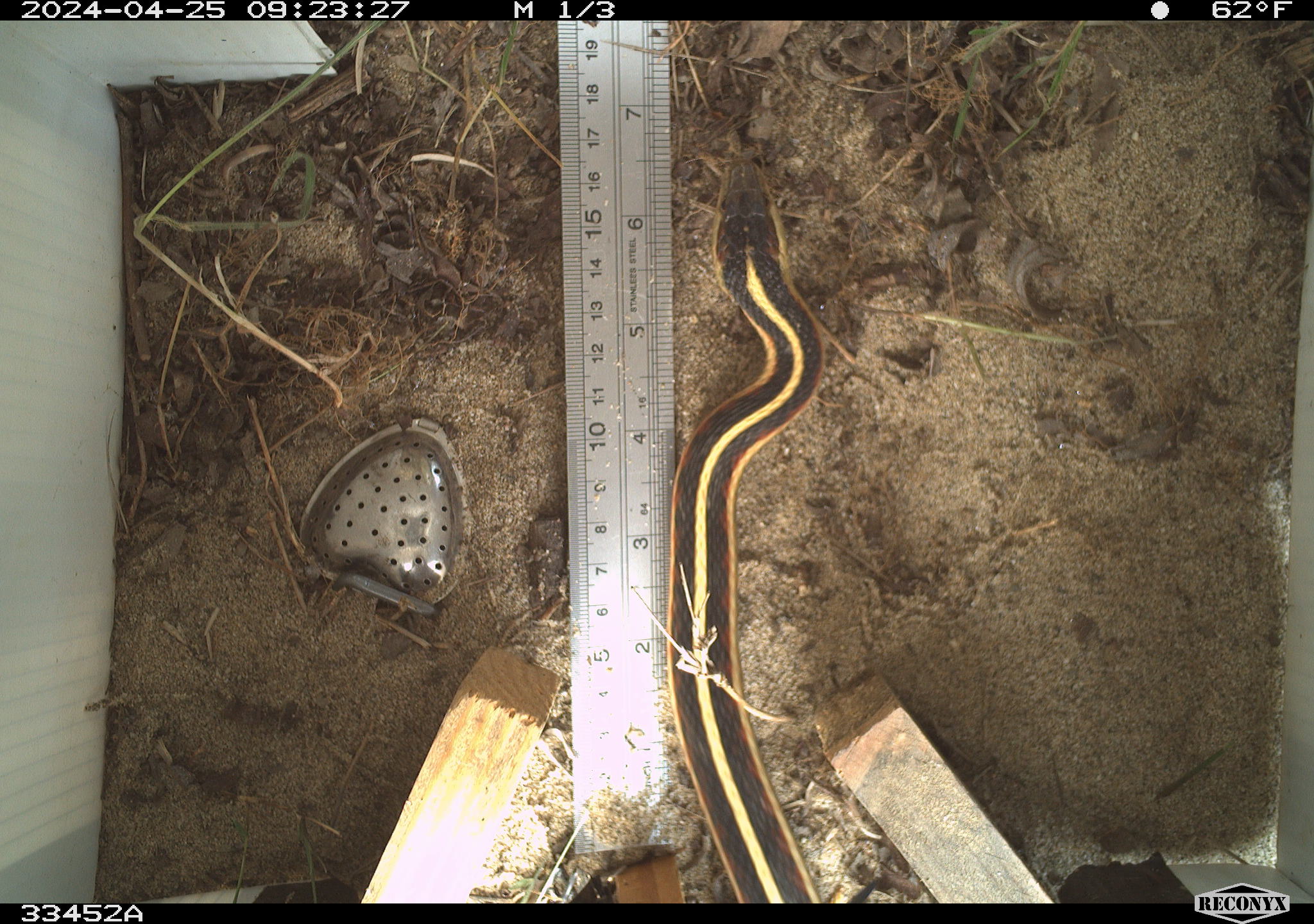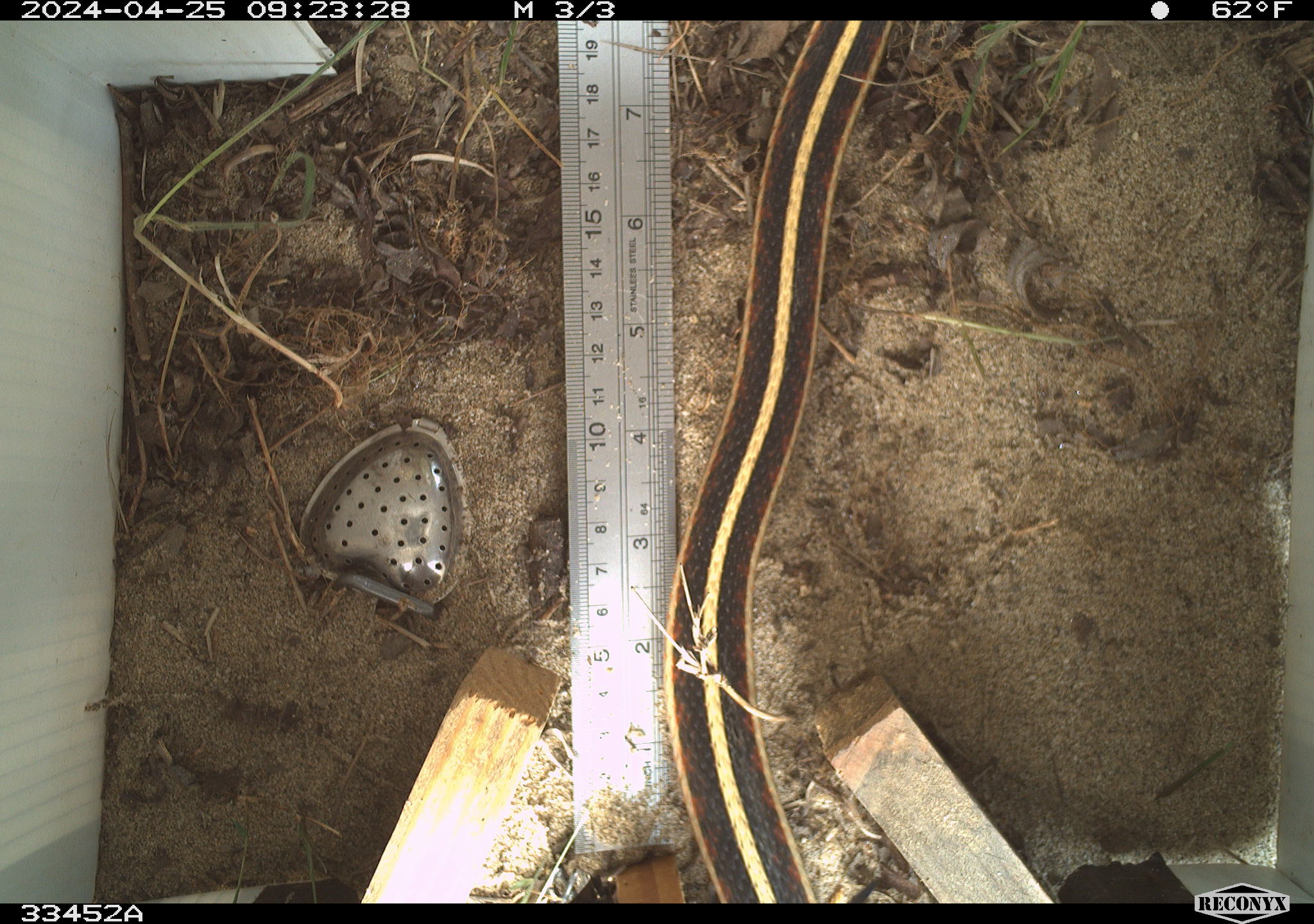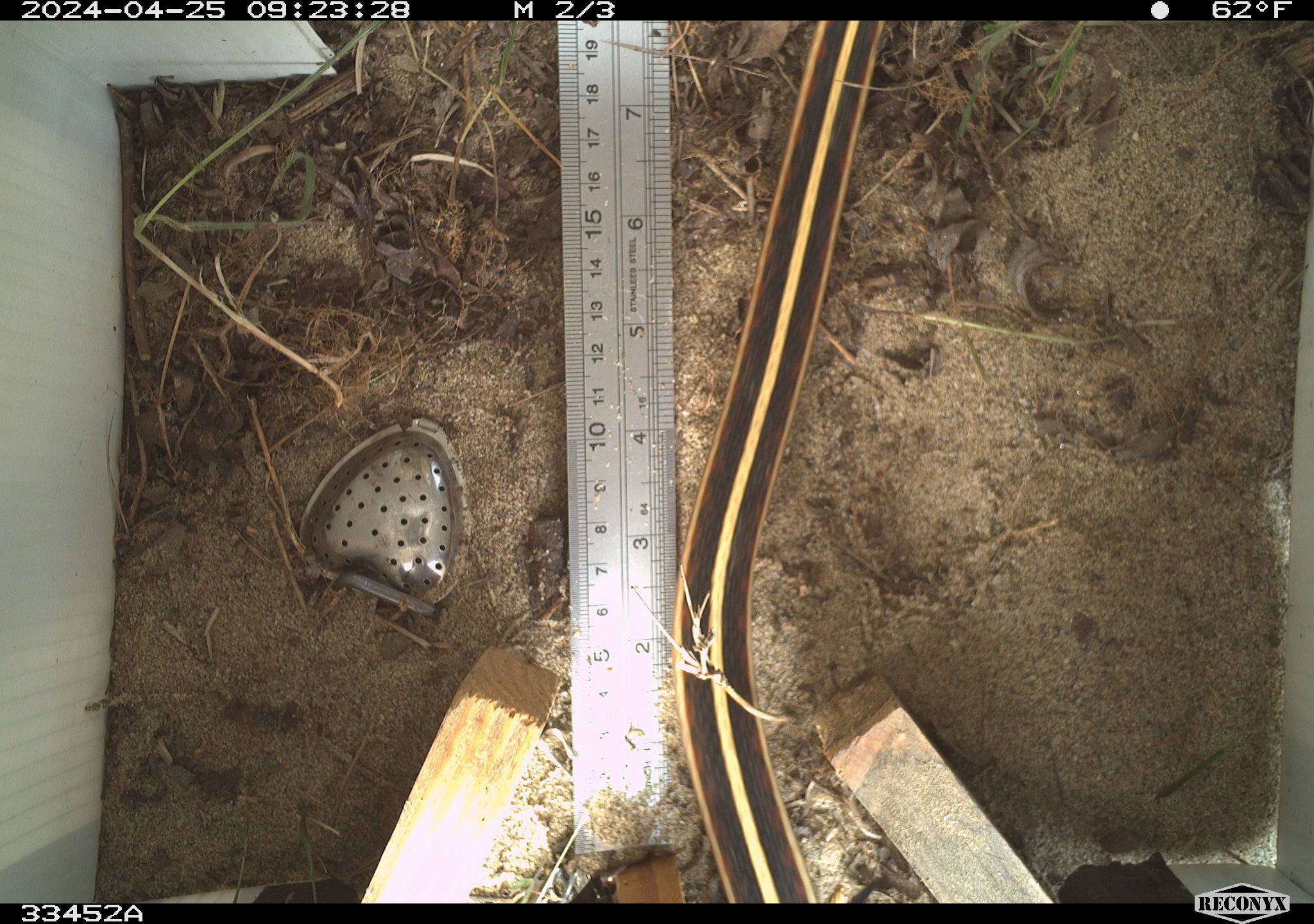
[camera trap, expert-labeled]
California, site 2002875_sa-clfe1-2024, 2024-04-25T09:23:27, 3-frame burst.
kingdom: Animalia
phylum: Chordata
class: Reptilia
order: Squamata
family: Colubridae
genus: Thamnophis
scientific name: Thamnophis sirtalis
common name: common gartersnake